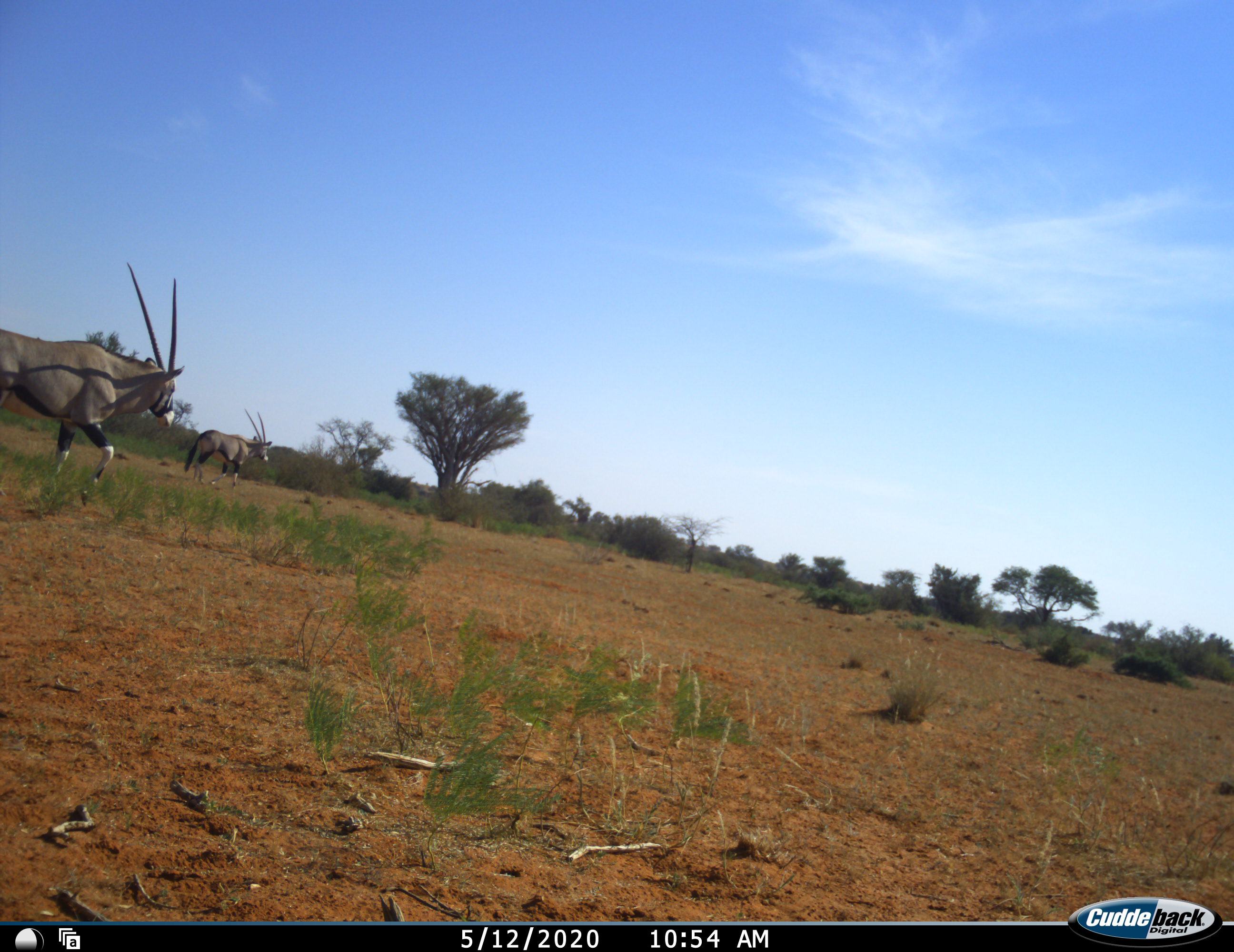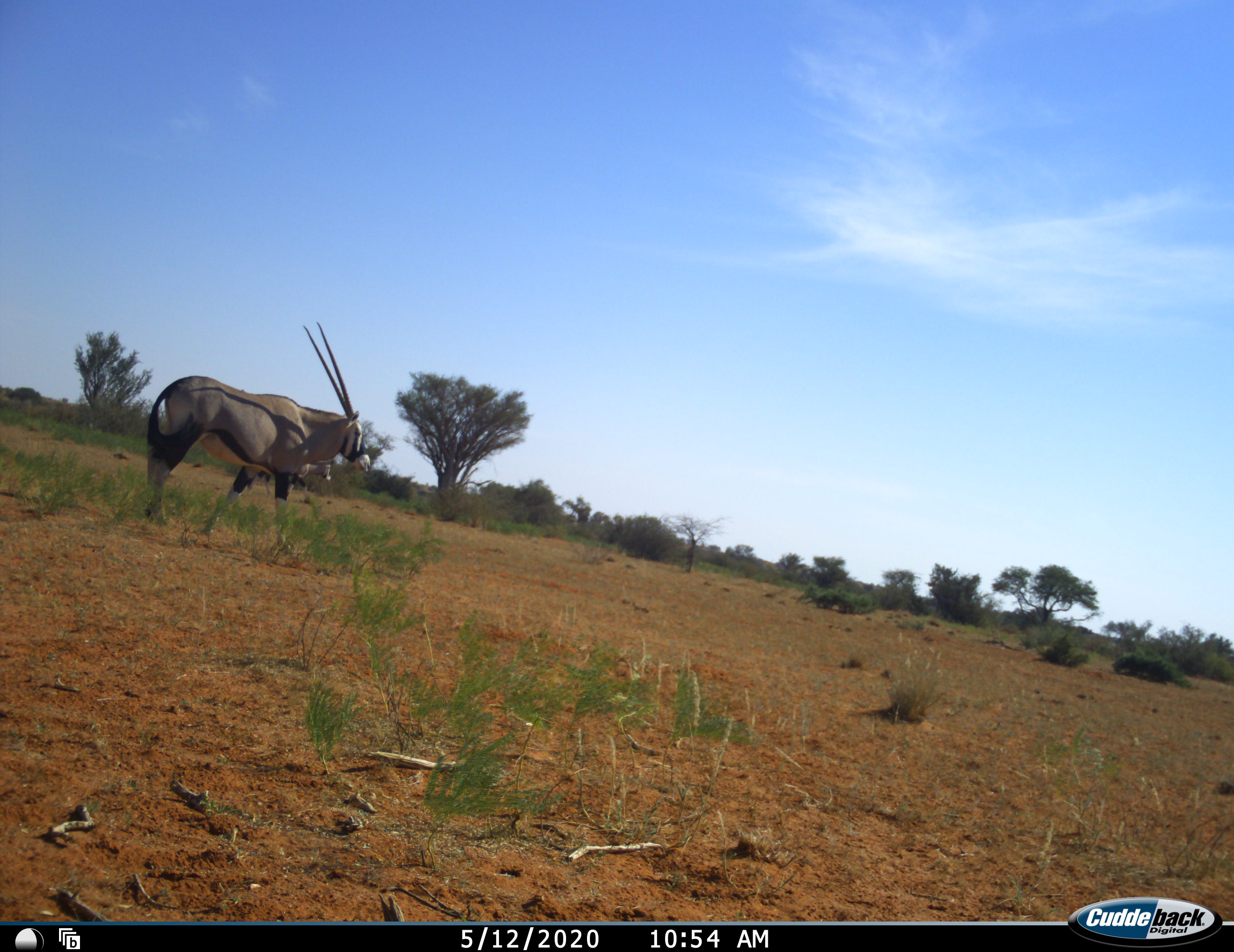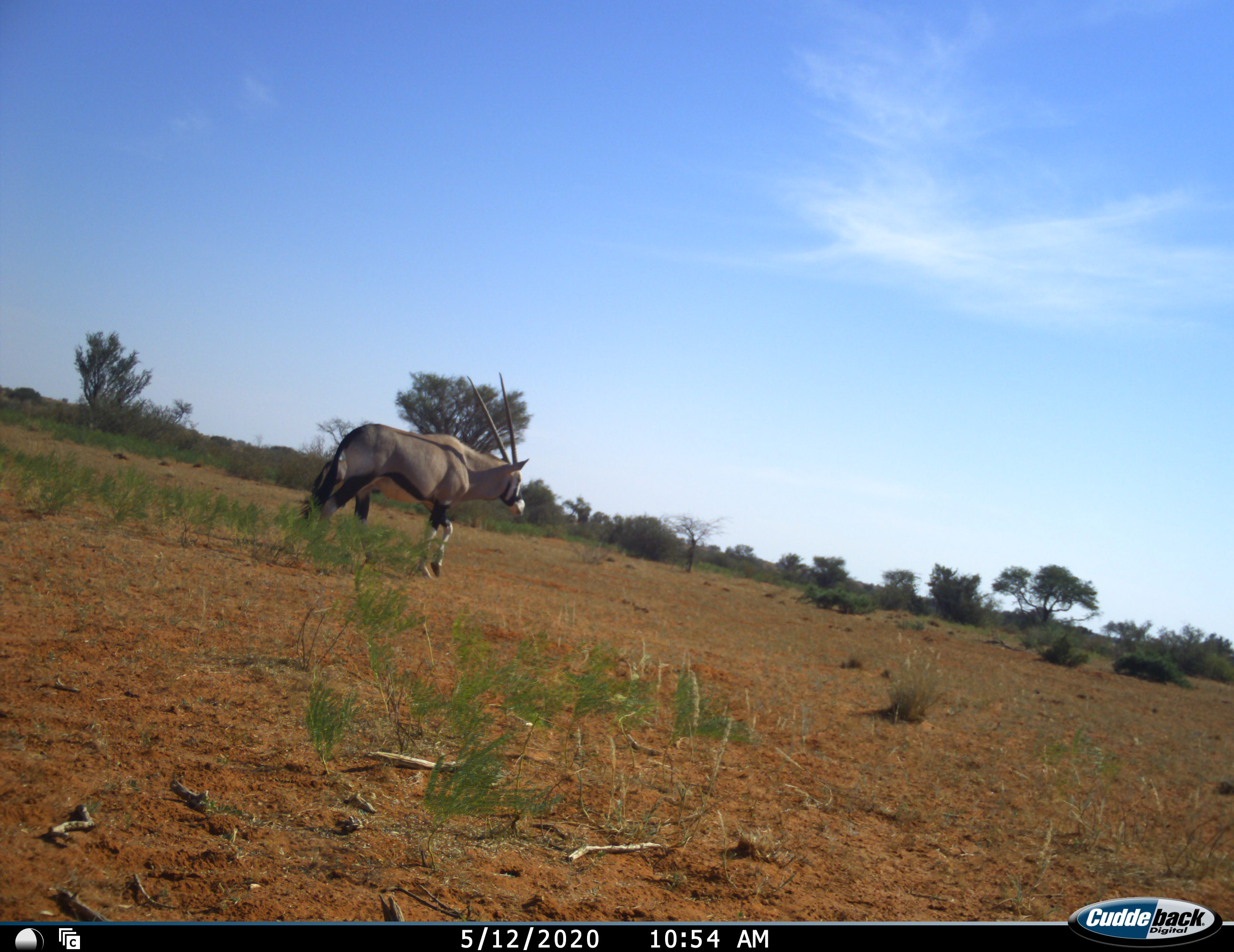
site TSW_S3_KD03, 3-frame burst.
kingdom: Animalia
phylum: Chordata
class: Mammalia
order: Artiodactyla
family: Bovidae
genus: Oryx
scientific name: Oryx gazella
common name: gemsbok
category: oryx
Oryx (gemsbok) (Oryx gazella), count 2. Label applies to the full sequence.